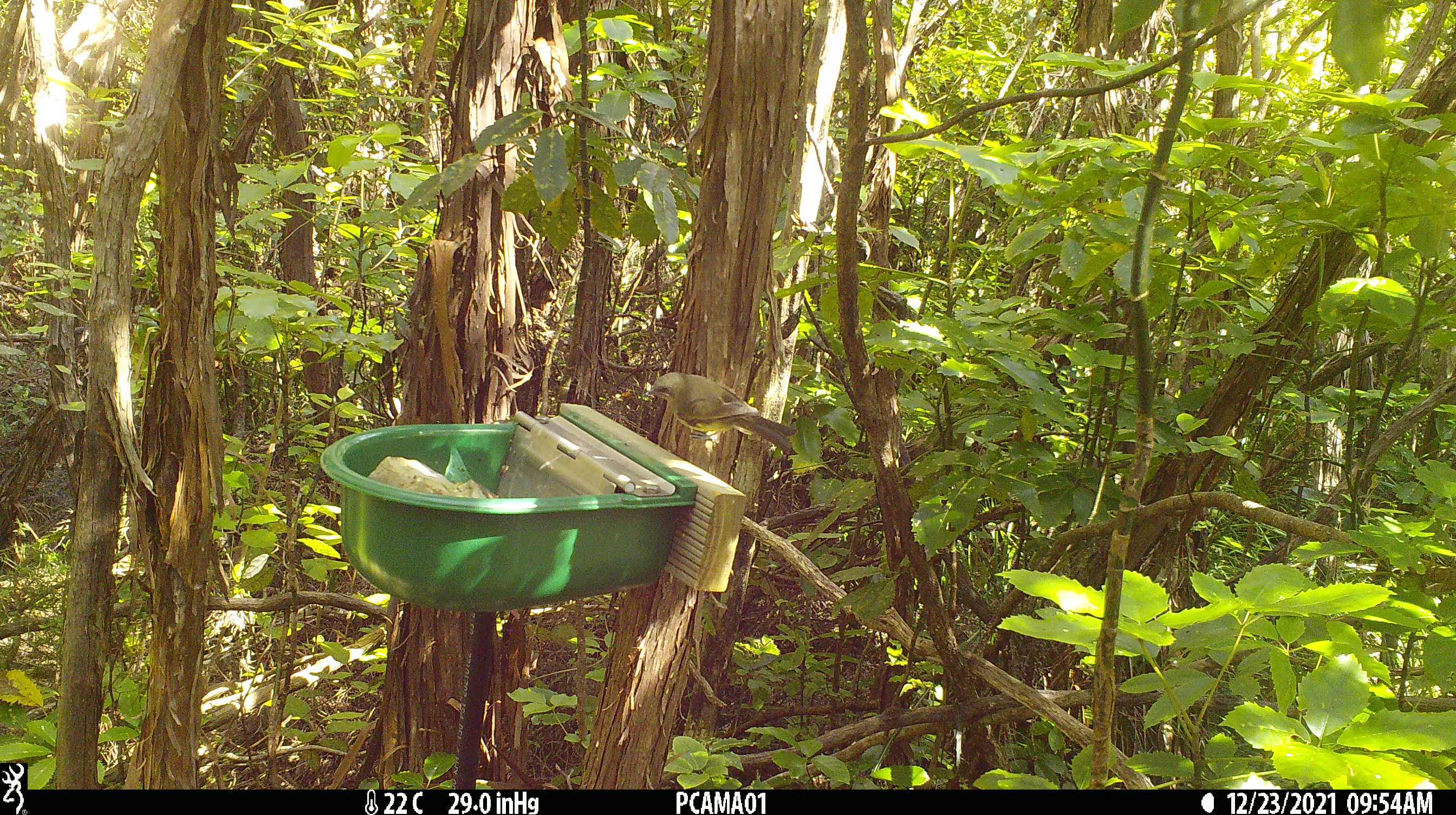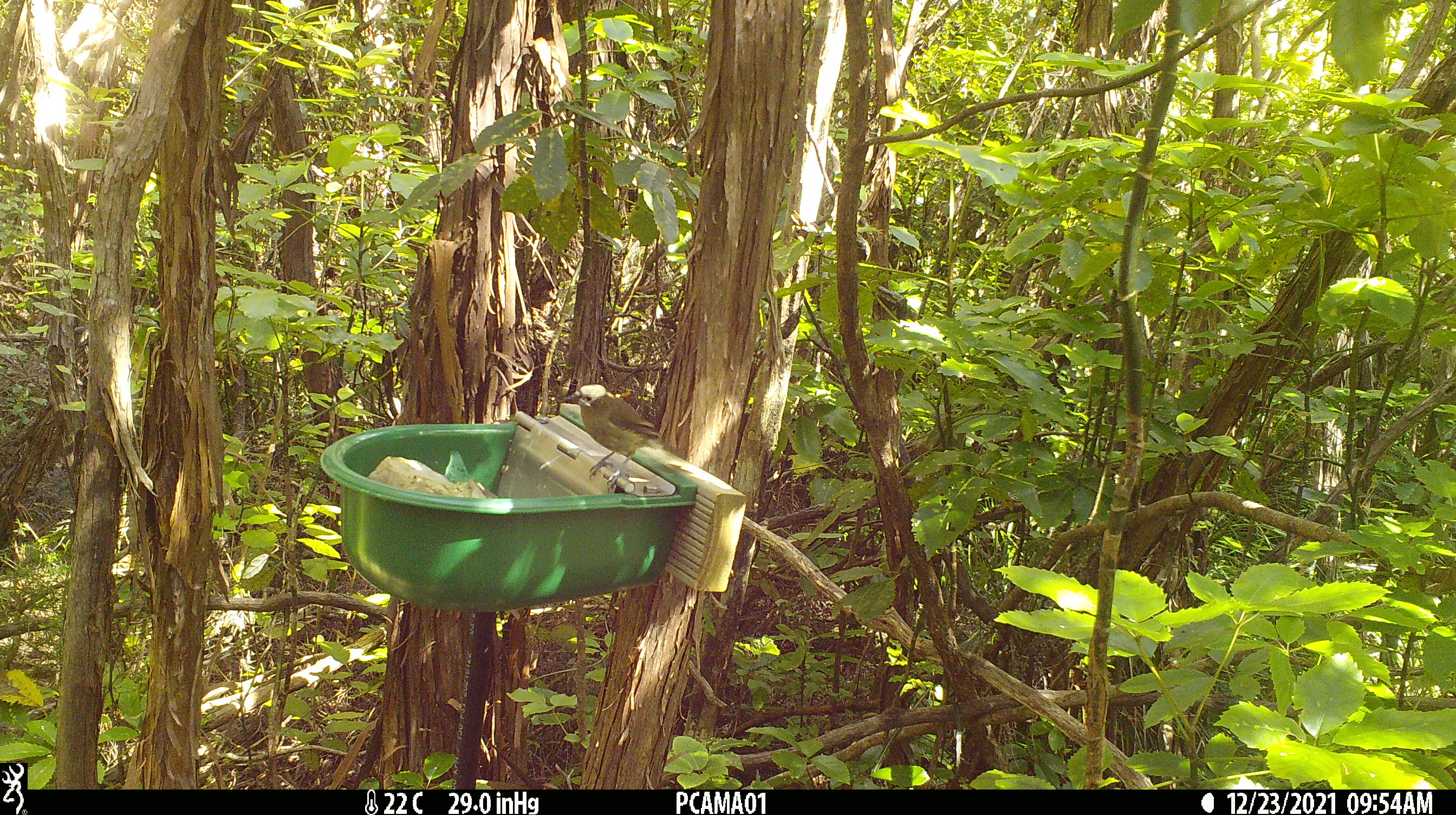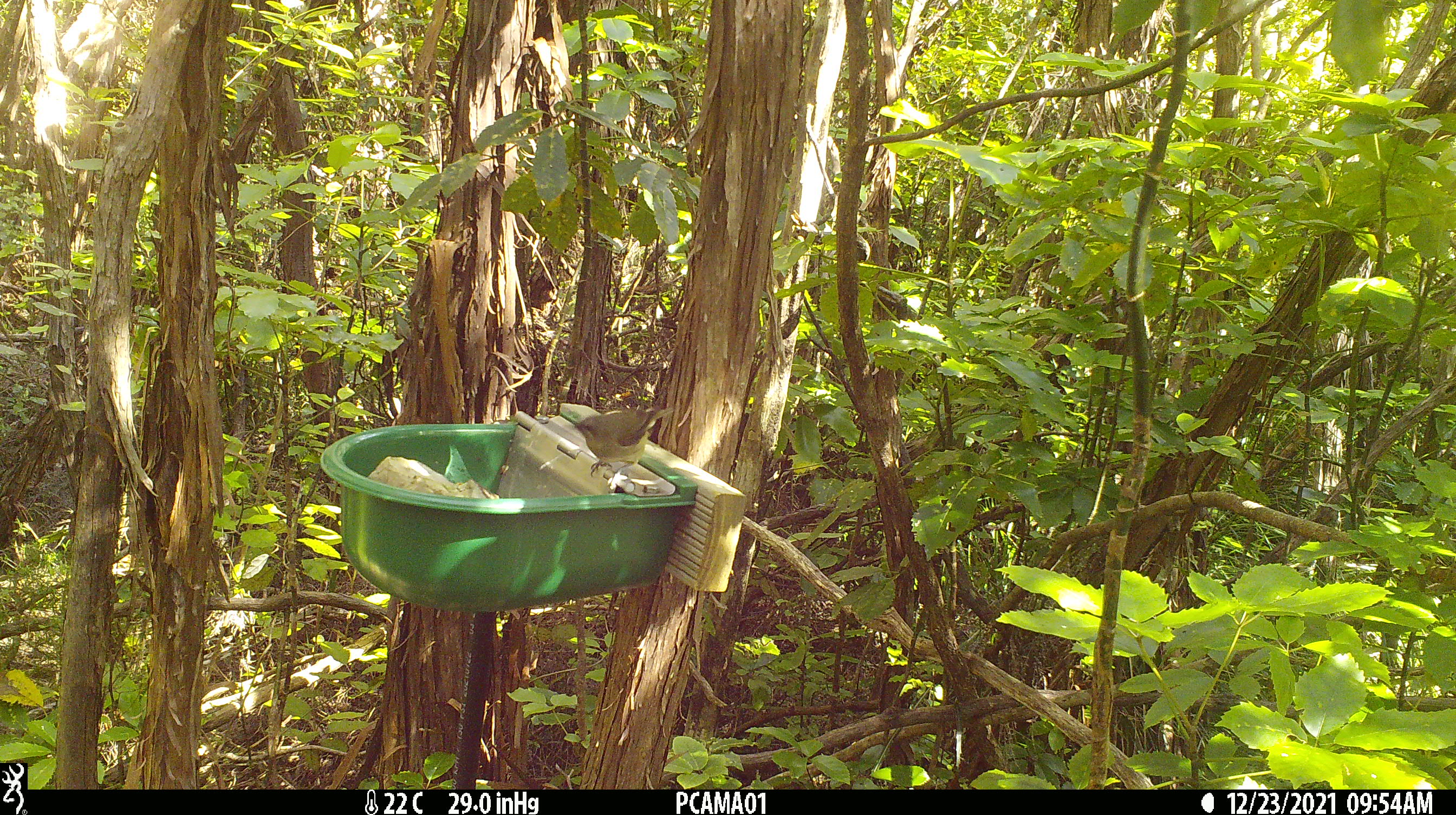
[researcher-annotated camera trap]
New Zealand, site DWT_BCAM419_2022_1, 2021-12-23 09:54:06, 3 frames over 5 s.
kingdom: Animalia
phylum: Chordata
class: Aves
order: Passeriformes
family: Meliphagidae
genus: Anthornis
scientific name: Anthornis melanura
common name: new zealand bellbird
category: bellbird